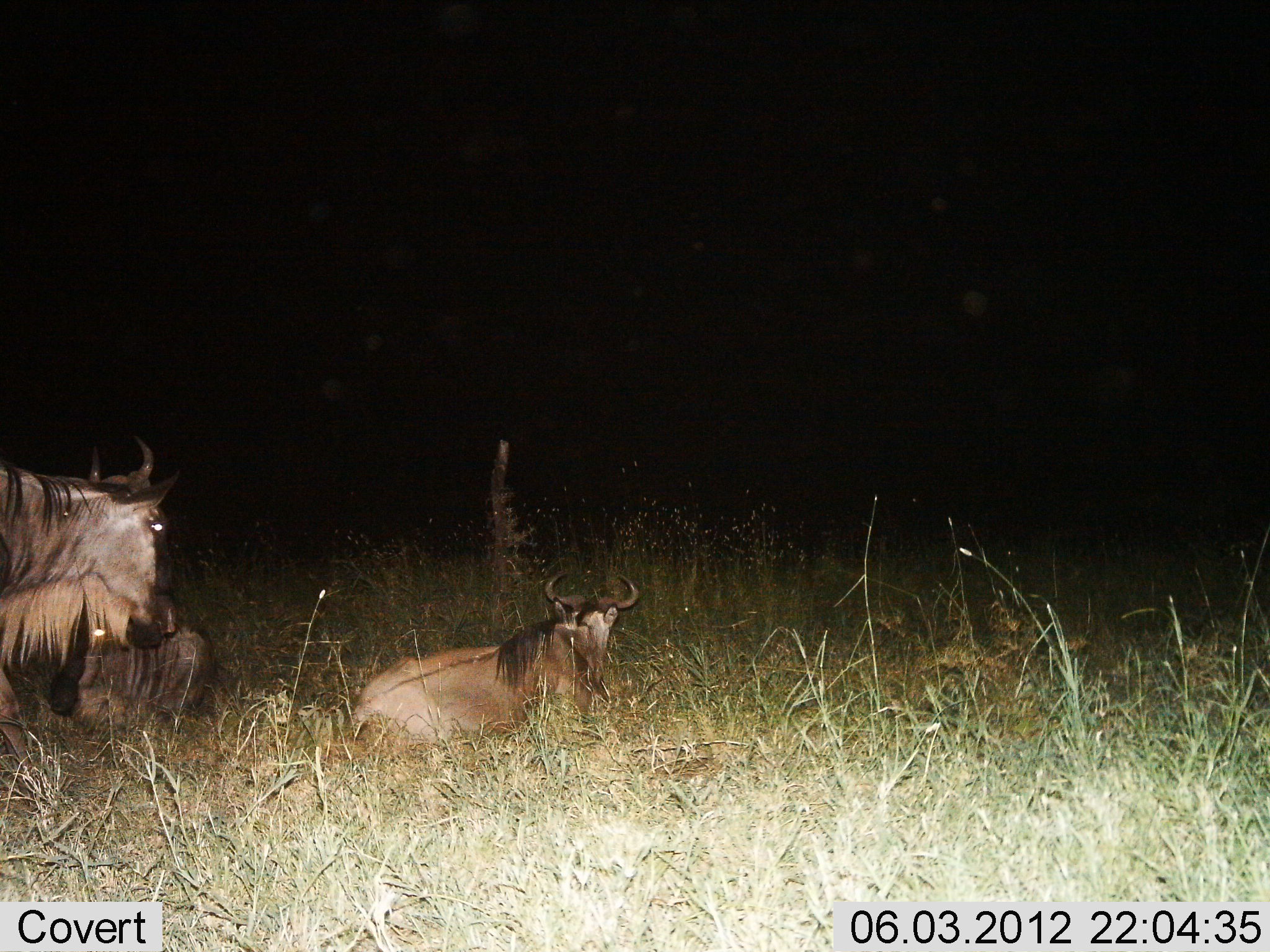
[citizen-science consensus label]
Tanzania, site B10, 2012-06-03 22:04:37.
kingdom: Animalia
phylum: Chordata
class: Mammalia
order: Artiodactyla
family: Bovidae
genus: Connochaetes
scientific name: Connochaetes taurinus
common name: blue wildebeest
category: wildebeest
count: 3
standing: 80%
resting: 100%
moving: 10%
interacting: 0%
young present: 0%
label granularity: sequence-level